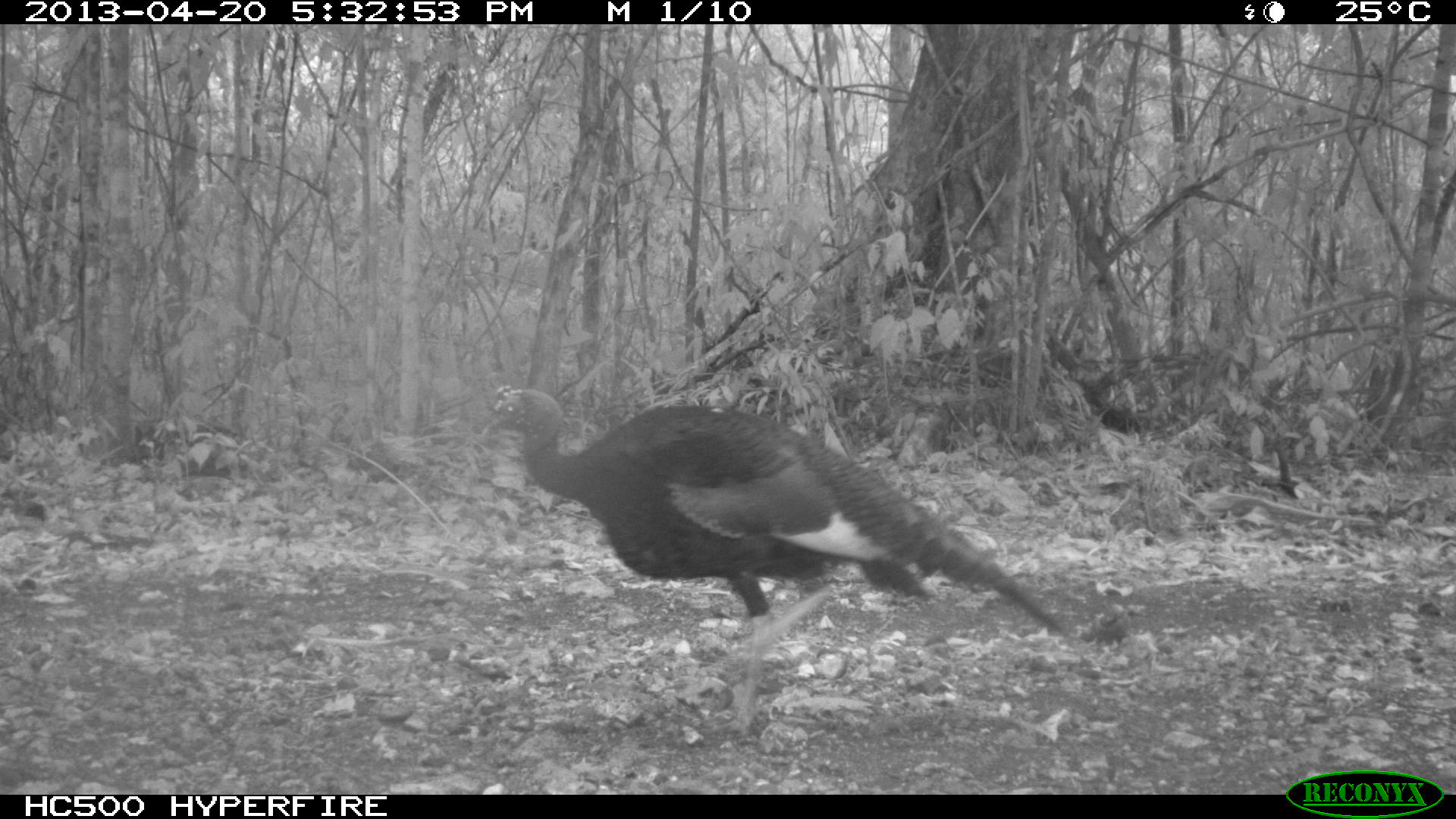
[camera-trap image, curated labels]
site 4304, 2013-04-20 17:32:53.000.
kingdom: Animalia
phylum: Chordata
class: Aves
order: Galliformes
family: Phasianidae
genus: Meleagris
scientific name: Meleagris ocellata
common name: ocellated turkey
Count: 1.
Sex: male.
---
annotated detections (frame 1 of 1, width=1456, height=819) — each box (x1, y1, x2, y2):
meleagris ocellata: (479, 386, 1069, 735)